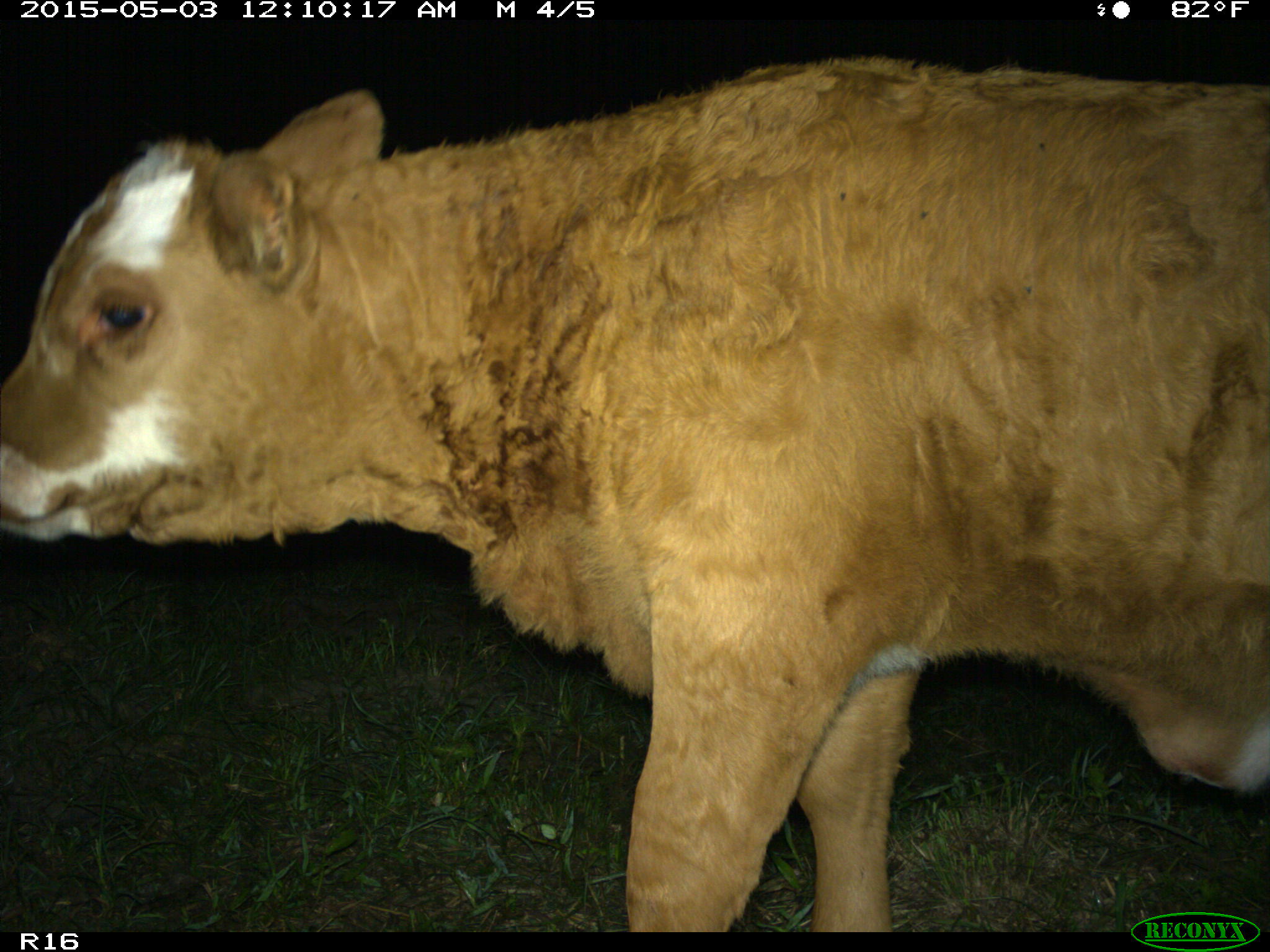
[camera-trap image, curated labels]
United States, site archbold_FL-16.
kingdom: Animalia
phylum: Chordata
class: Mammalia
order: Artiodactyla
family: Bovidae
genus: Bos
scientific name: Bos taurus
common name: domestic cow